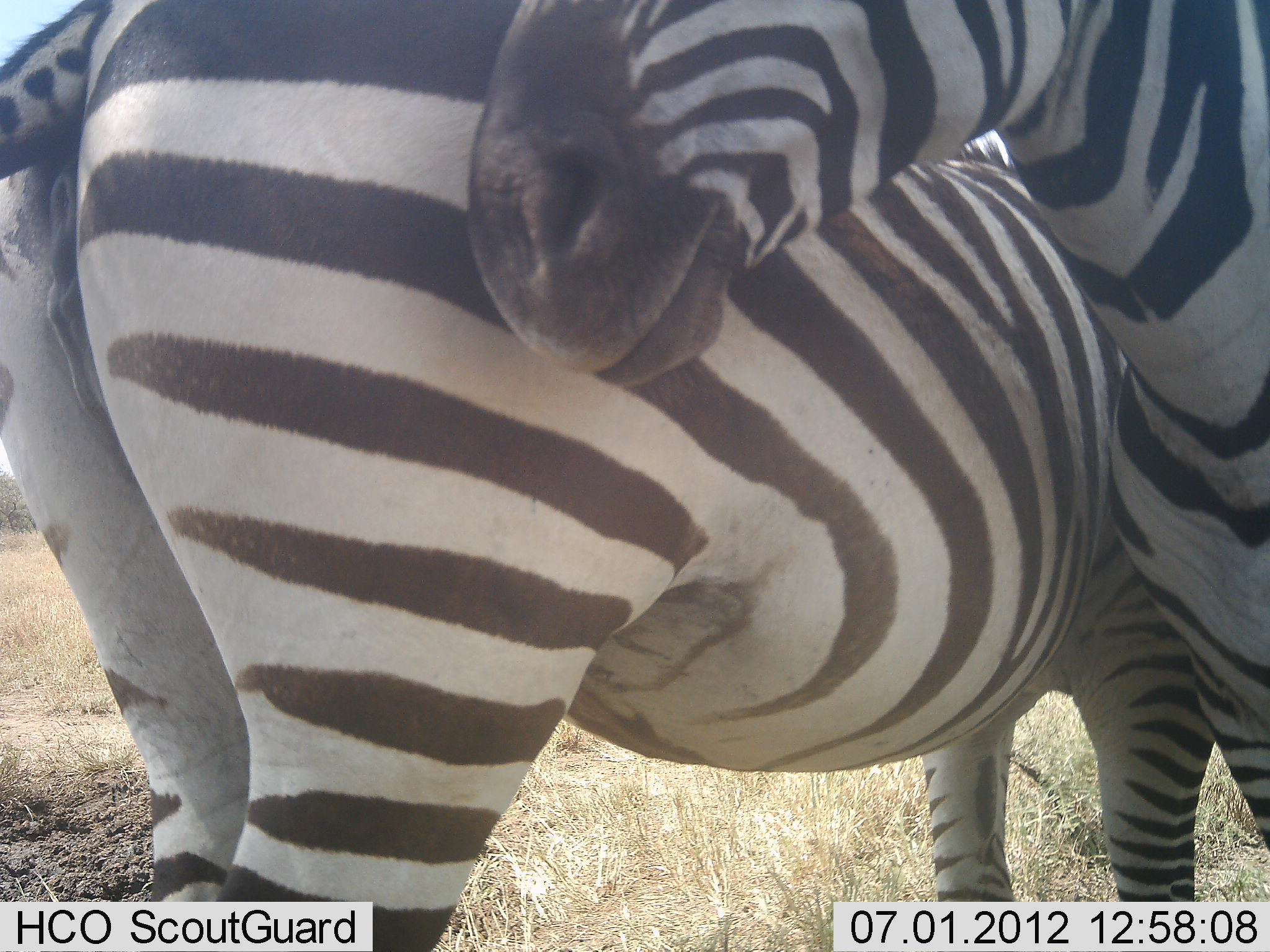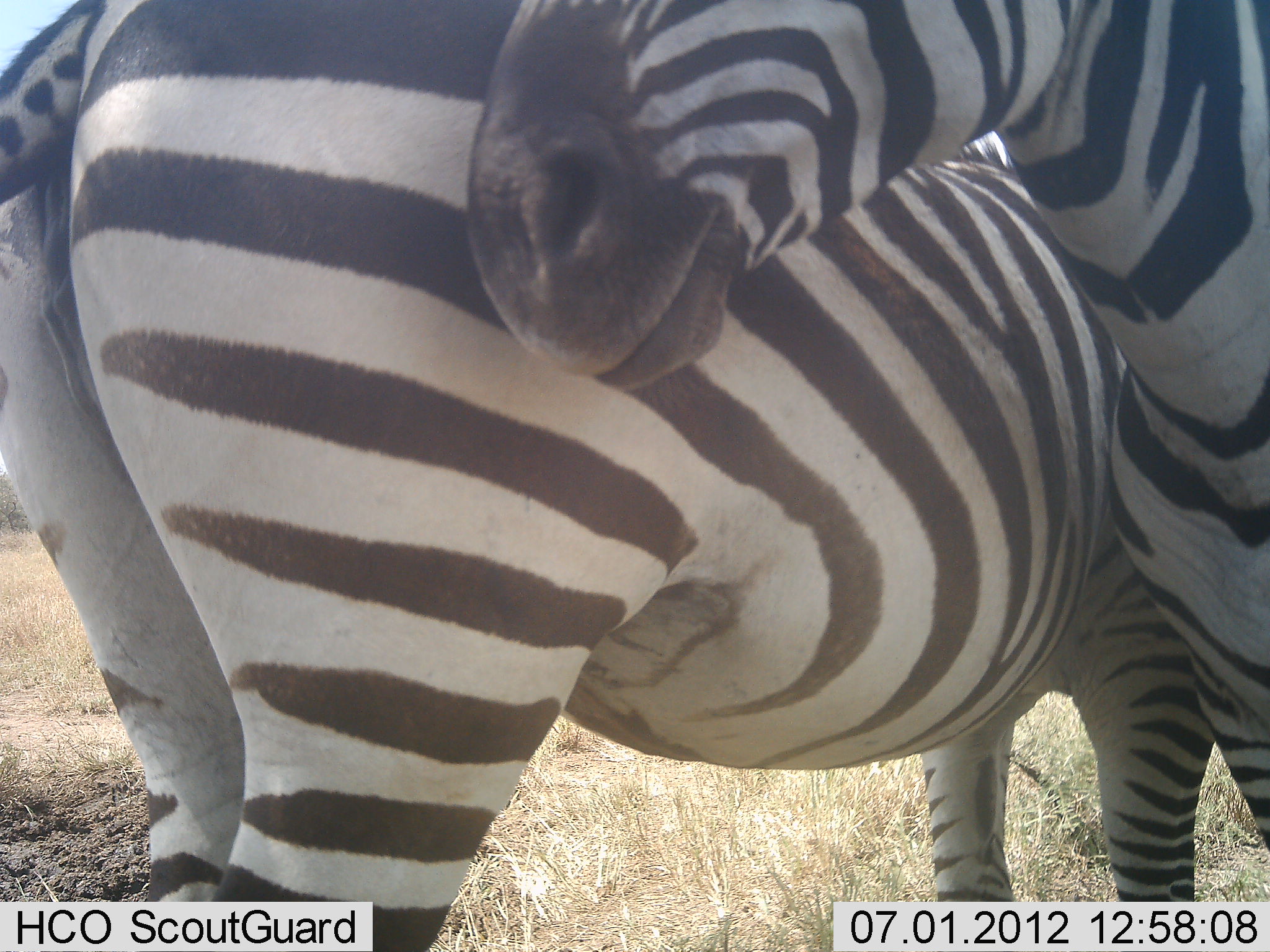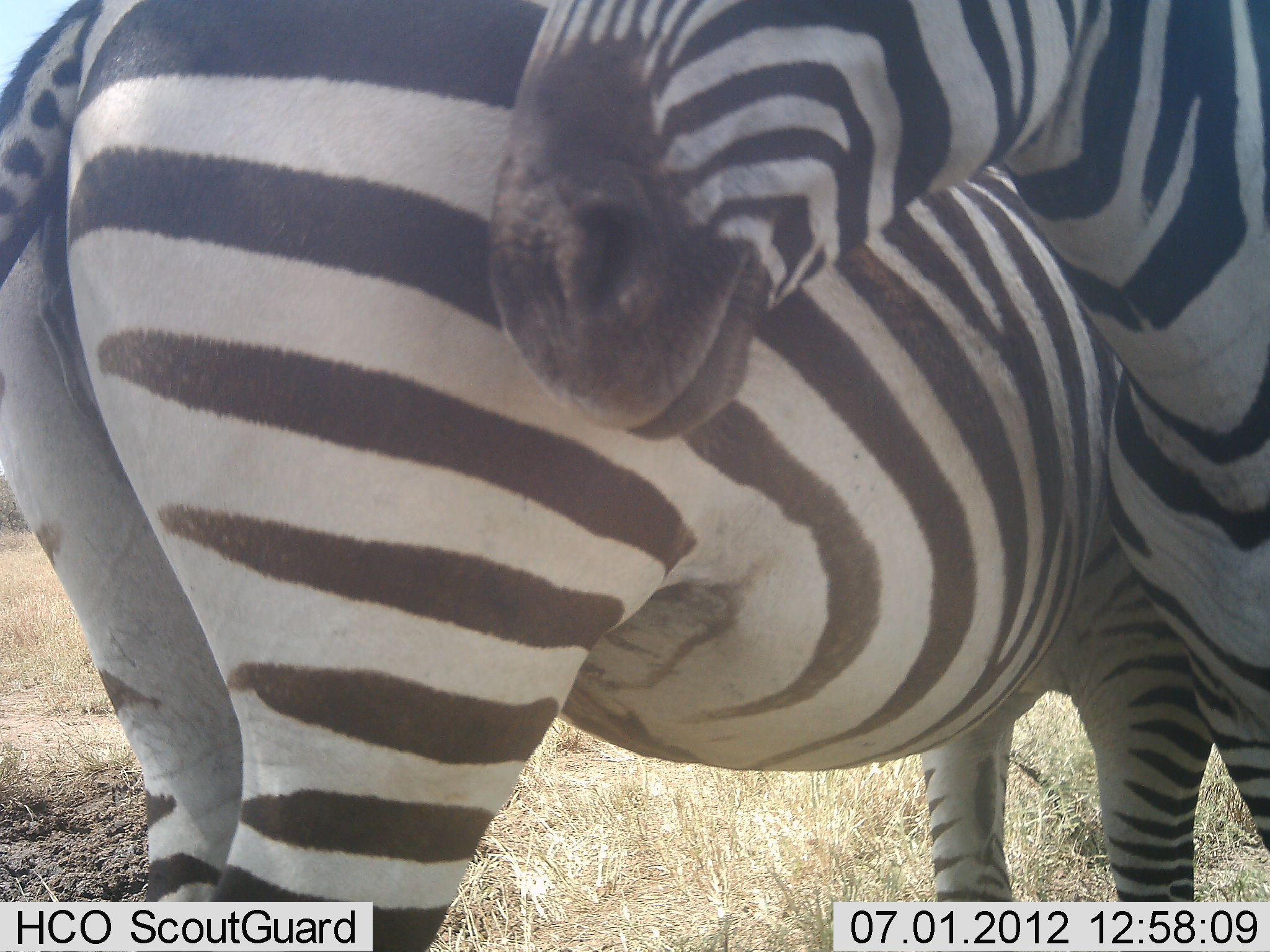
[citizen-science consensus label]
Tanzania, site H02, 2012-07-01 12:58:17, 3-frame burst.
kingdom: Animalia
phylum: Chordata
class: Mammalia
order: Perissodactyla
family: Equidae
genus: Equus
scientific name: Equus quagga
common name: plains zebra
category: zebra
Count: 2.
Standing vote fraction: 80%.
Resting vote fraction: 0%.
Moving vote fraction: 0%.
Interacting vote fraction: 40%.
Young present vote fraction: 10%.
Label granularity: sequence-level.